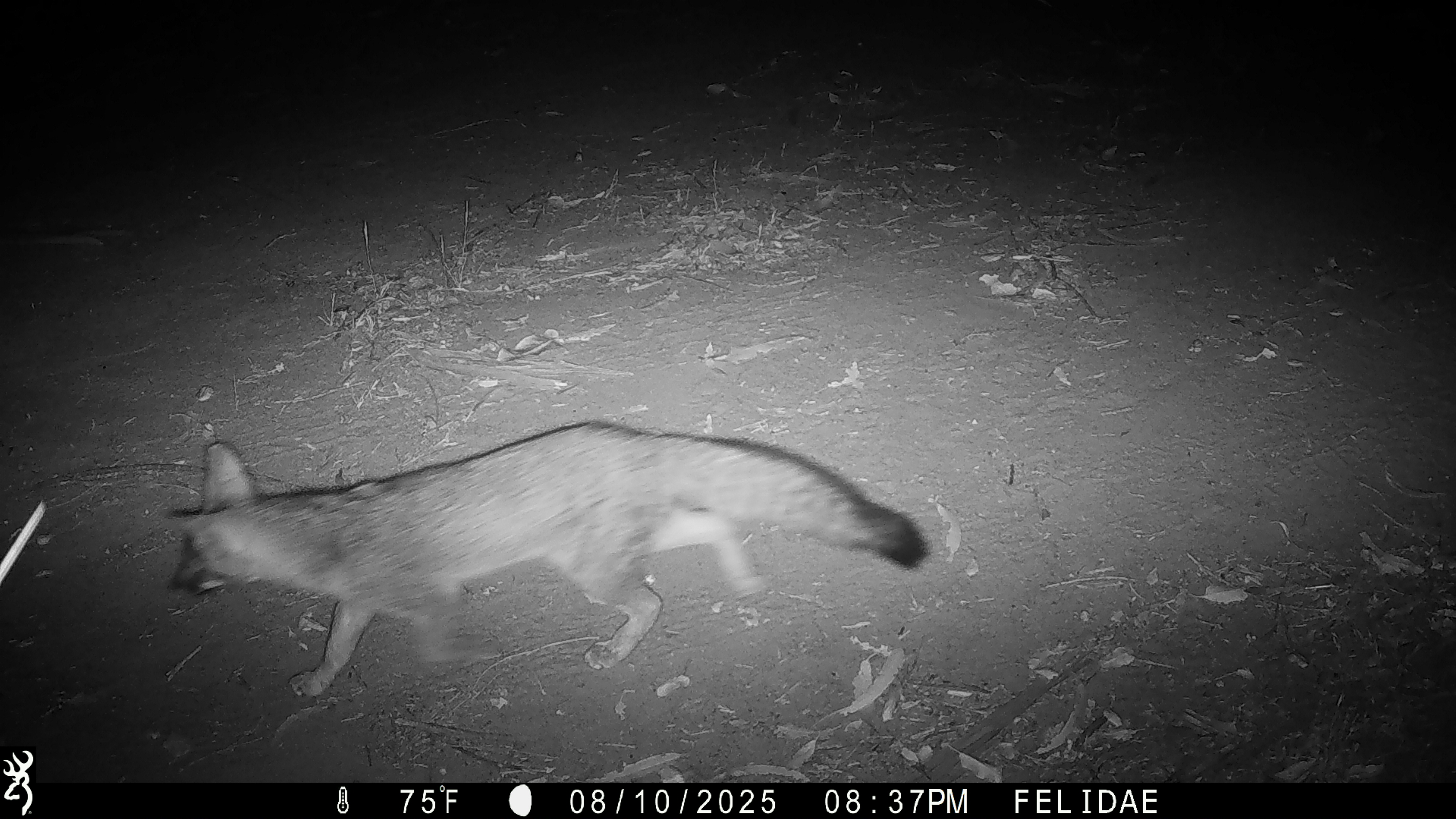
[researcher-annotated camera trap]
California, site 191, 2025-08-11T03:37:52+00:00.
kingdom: Animalia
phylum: Chordata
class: Mammalia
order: Carnivora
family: Canidae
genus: Urocyon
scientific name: Urocyon cinereoargenteus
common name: gray fox